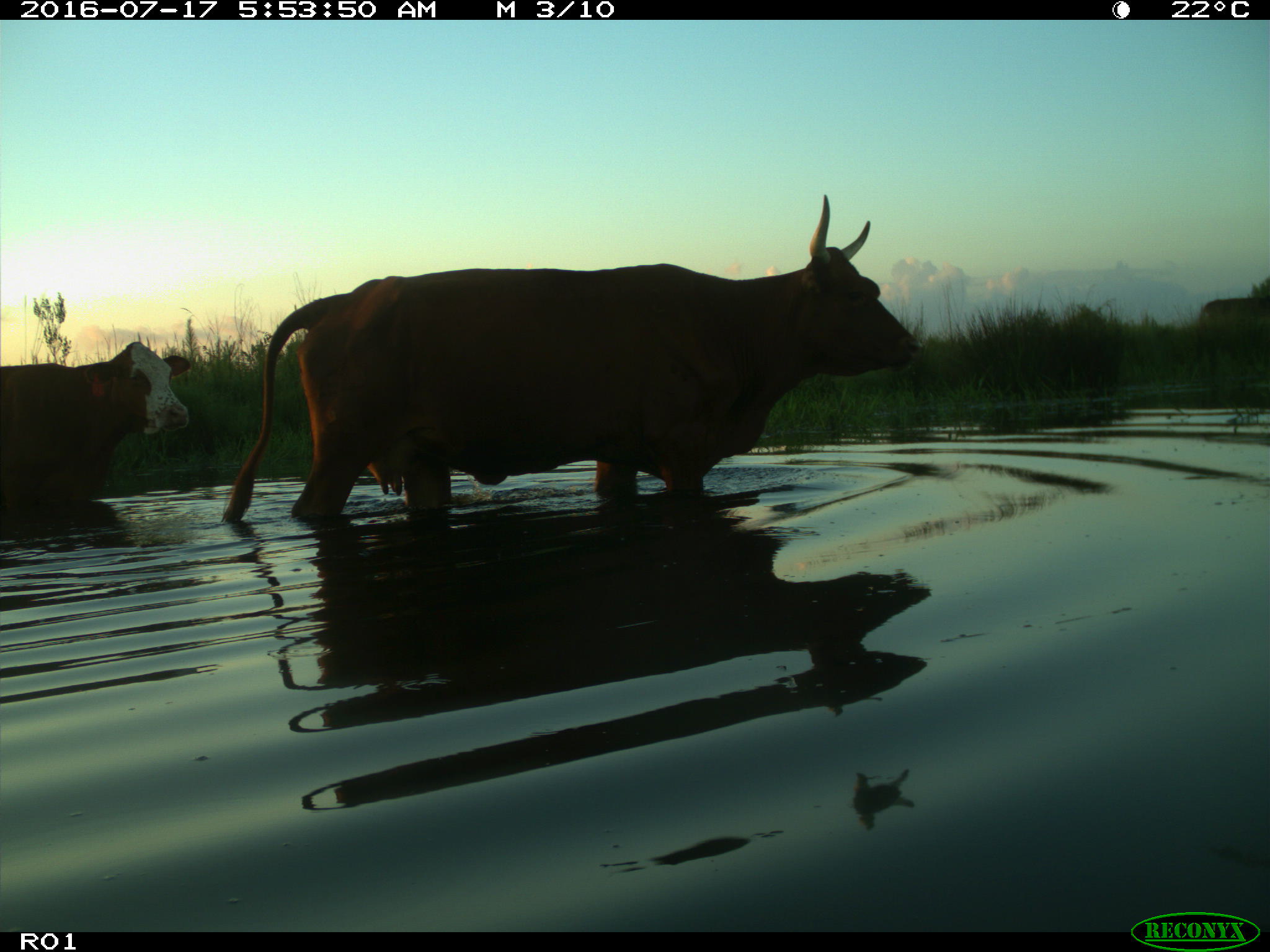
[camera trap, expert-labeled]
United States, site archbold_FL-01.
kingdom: Animalia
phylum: Chordata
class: Mammalia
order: Artiodactyla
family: Bovidae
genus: Bos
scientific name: Bos taurus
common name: domestic cow